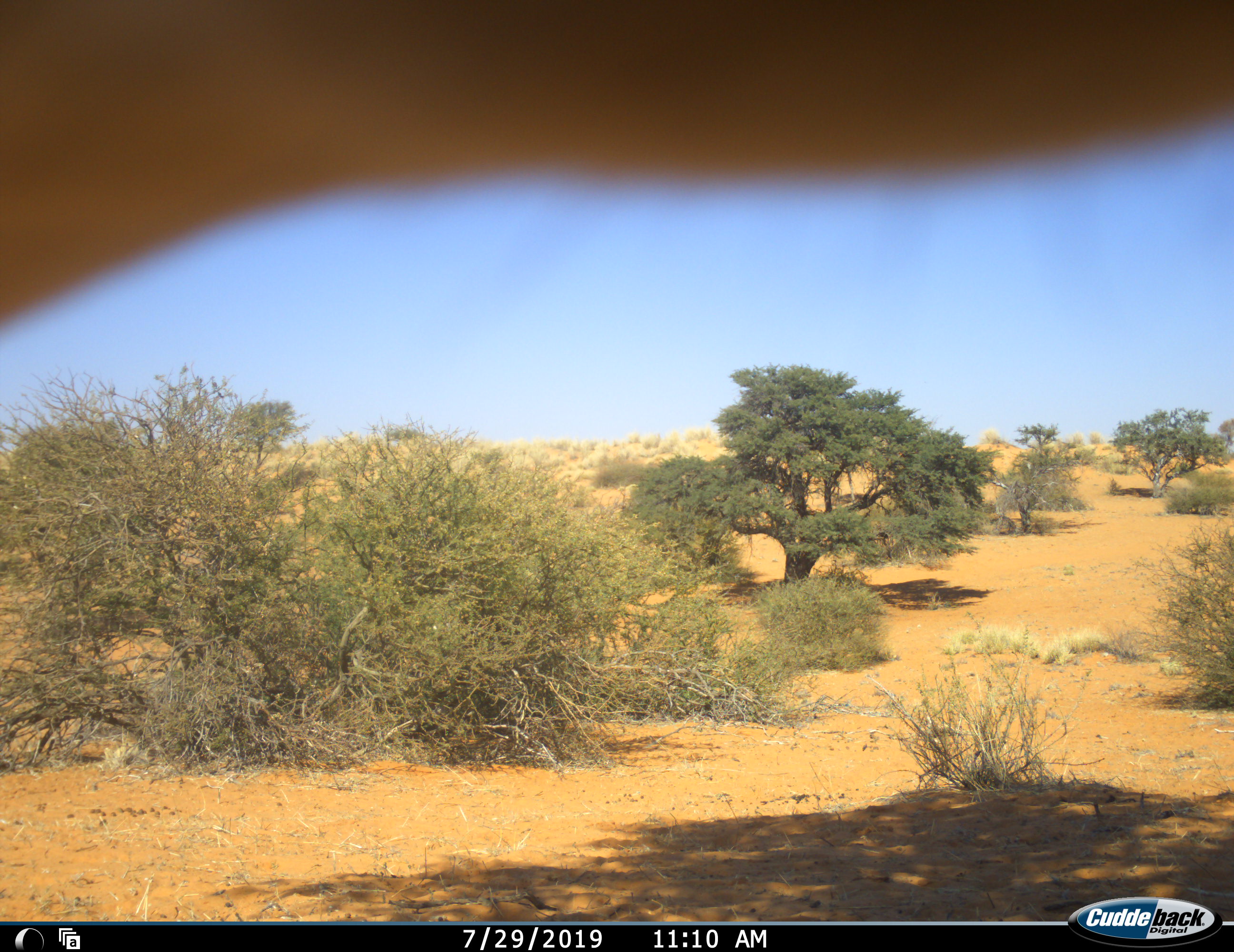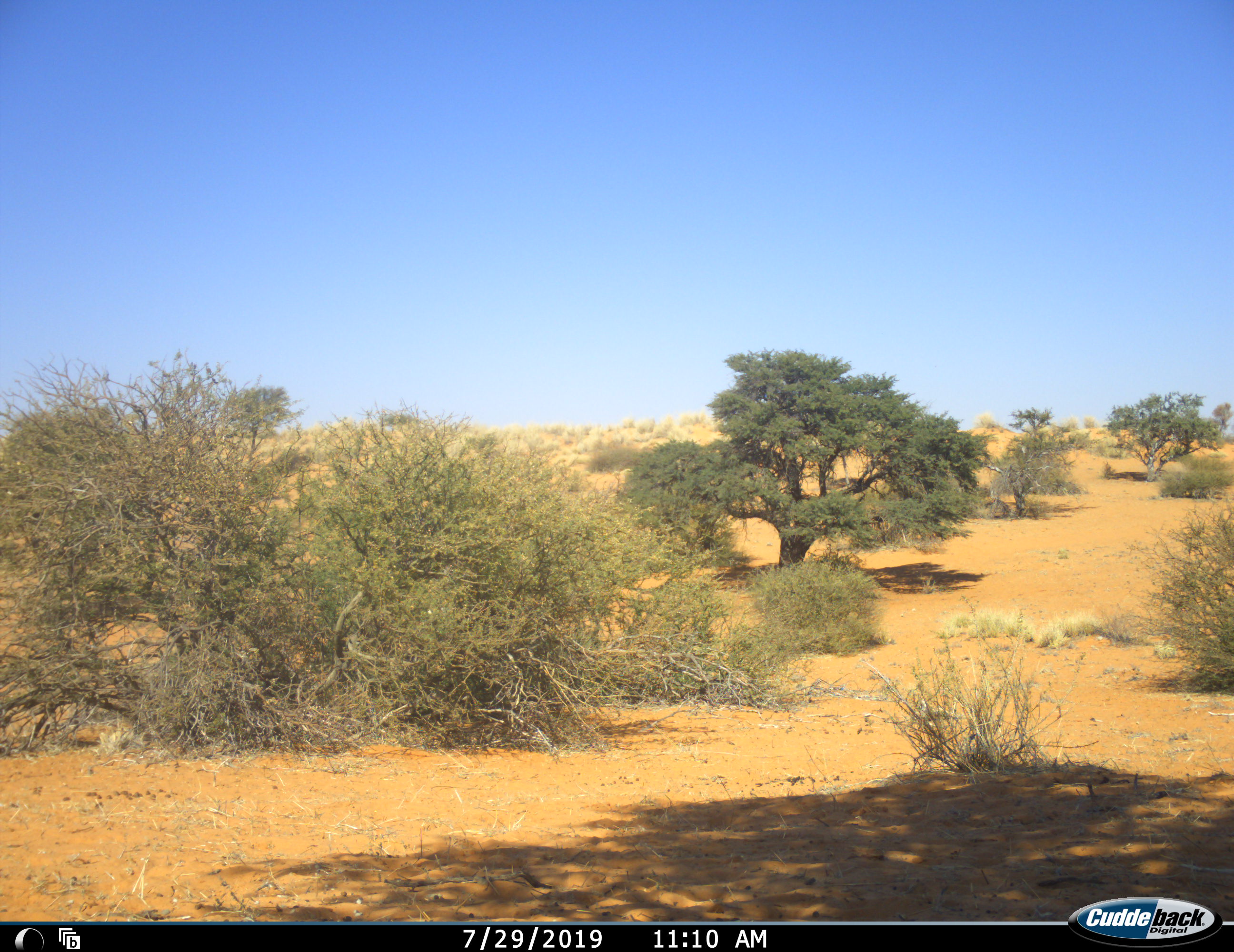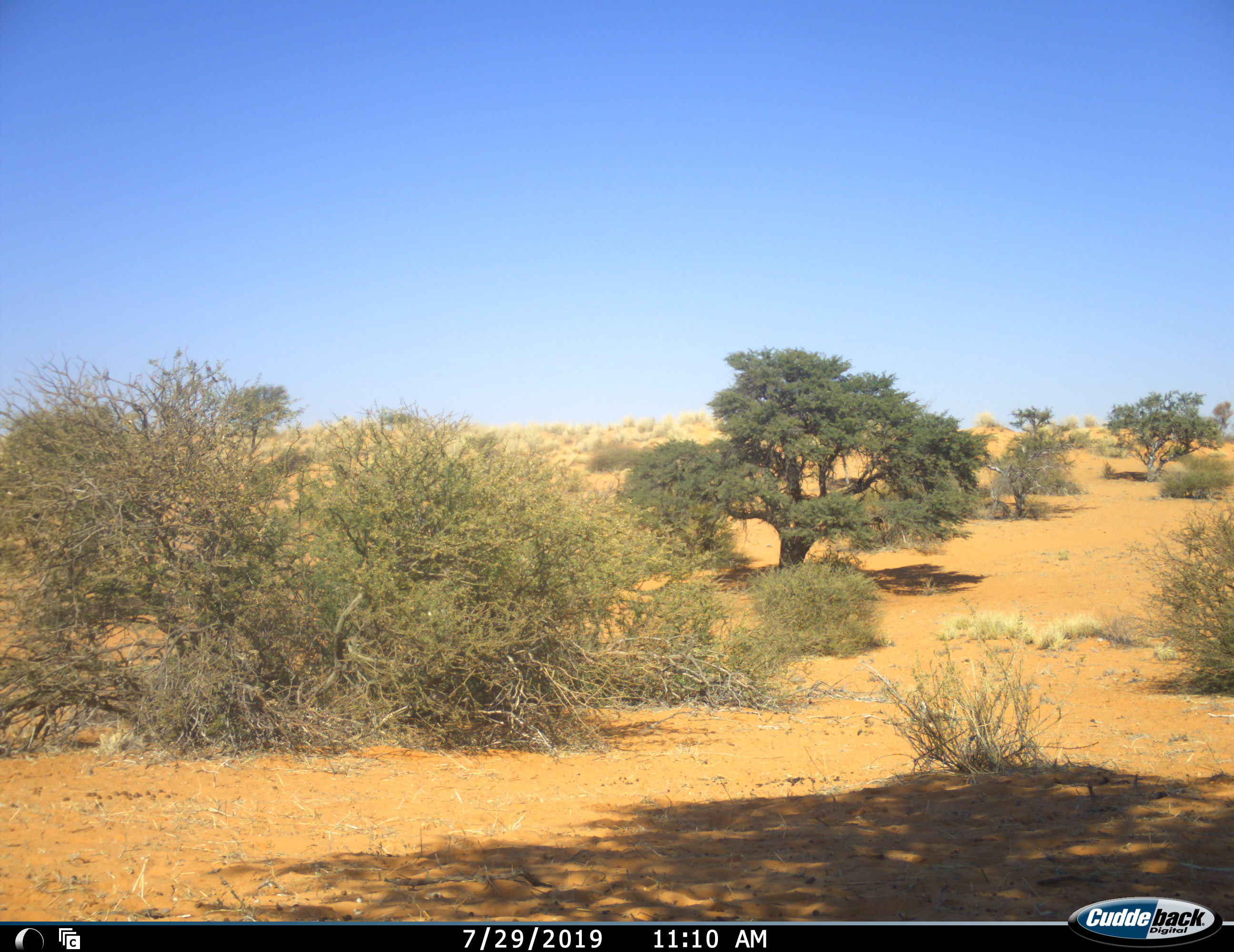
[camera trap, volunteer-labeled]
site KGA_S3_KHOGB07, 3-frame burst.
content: unidentified animal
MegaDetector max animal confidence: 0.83